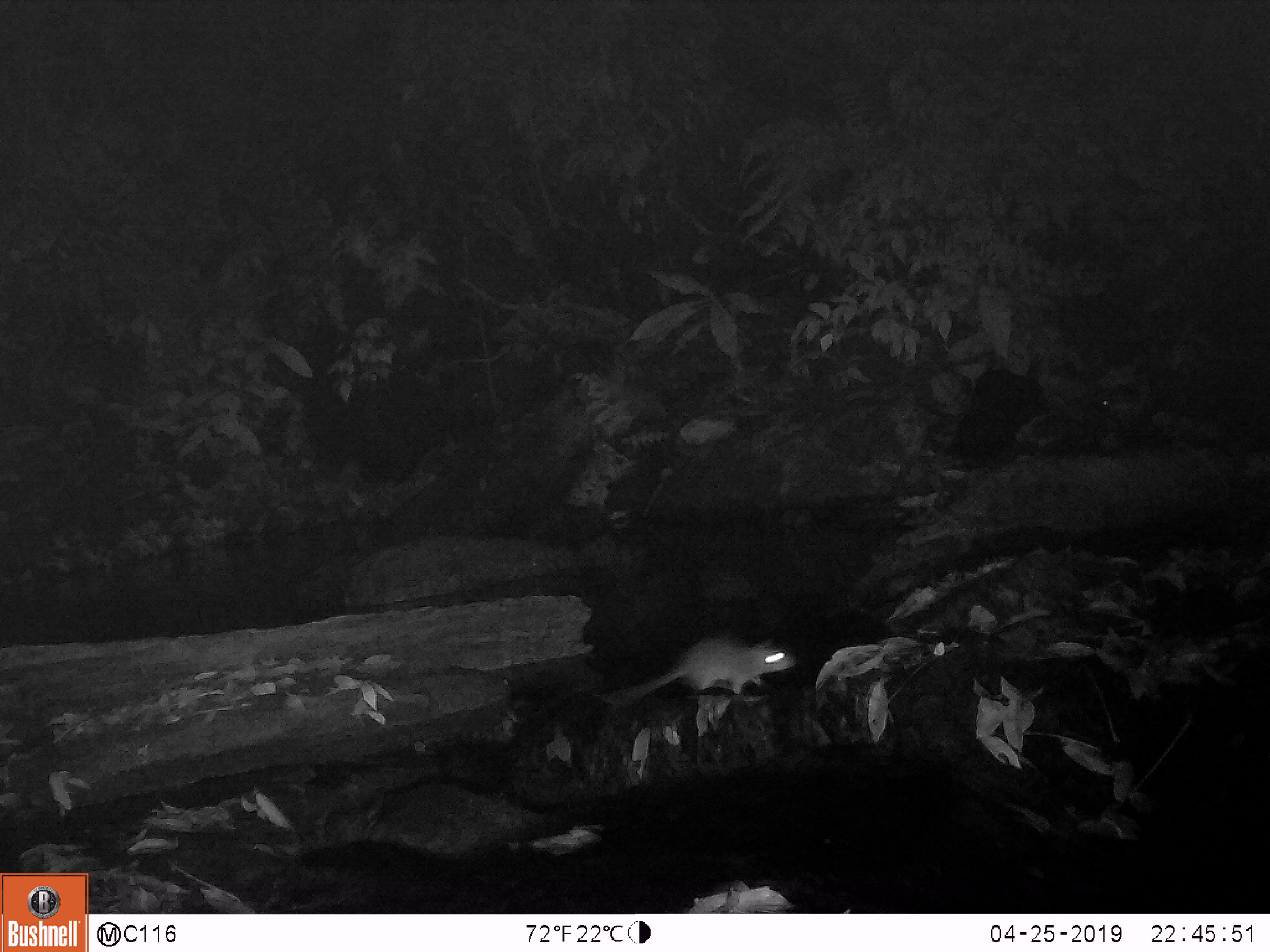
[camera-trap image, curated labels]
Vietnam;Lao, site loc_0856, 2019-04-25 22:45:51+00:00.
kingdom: Animalia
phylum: Chordata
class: Mammalia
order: Rodentia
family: Muridae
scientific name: Muridae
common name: old-world mice and rats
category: unidentified murid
Unidentified murid (old-world mice and rats) (Muridae). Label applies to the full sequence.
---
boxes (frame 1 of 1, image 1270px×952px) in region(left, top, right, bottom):
unidentified murid: region(611, 634, 800, 696)